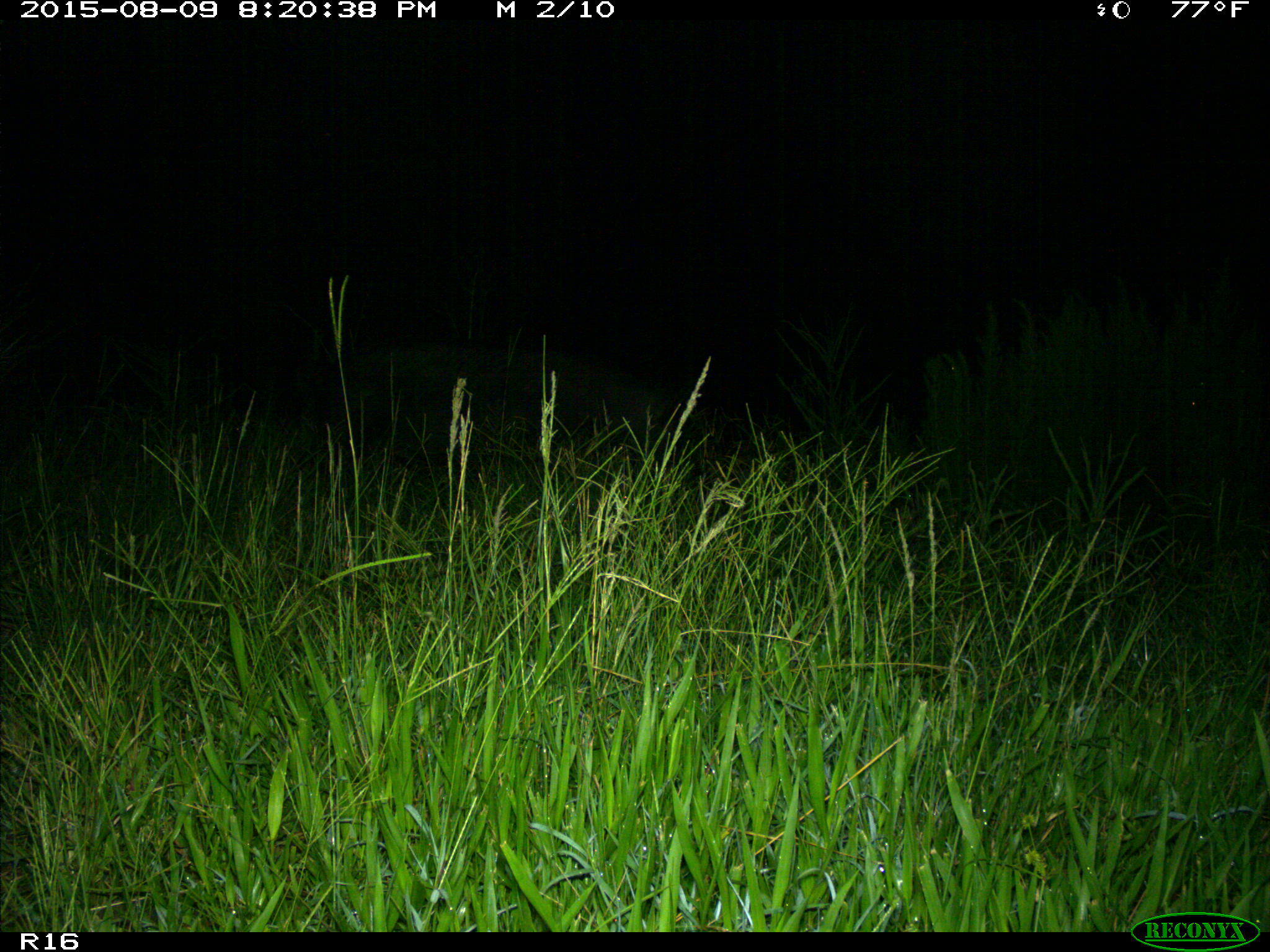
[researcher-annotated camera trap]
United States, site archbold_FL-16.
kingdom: Animalia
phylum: Chordata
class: Mammalia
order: Artiodactyla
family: Suidae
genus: Sus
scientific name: Sus scrofa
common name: wild boar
Sus scrofa (wild boar).